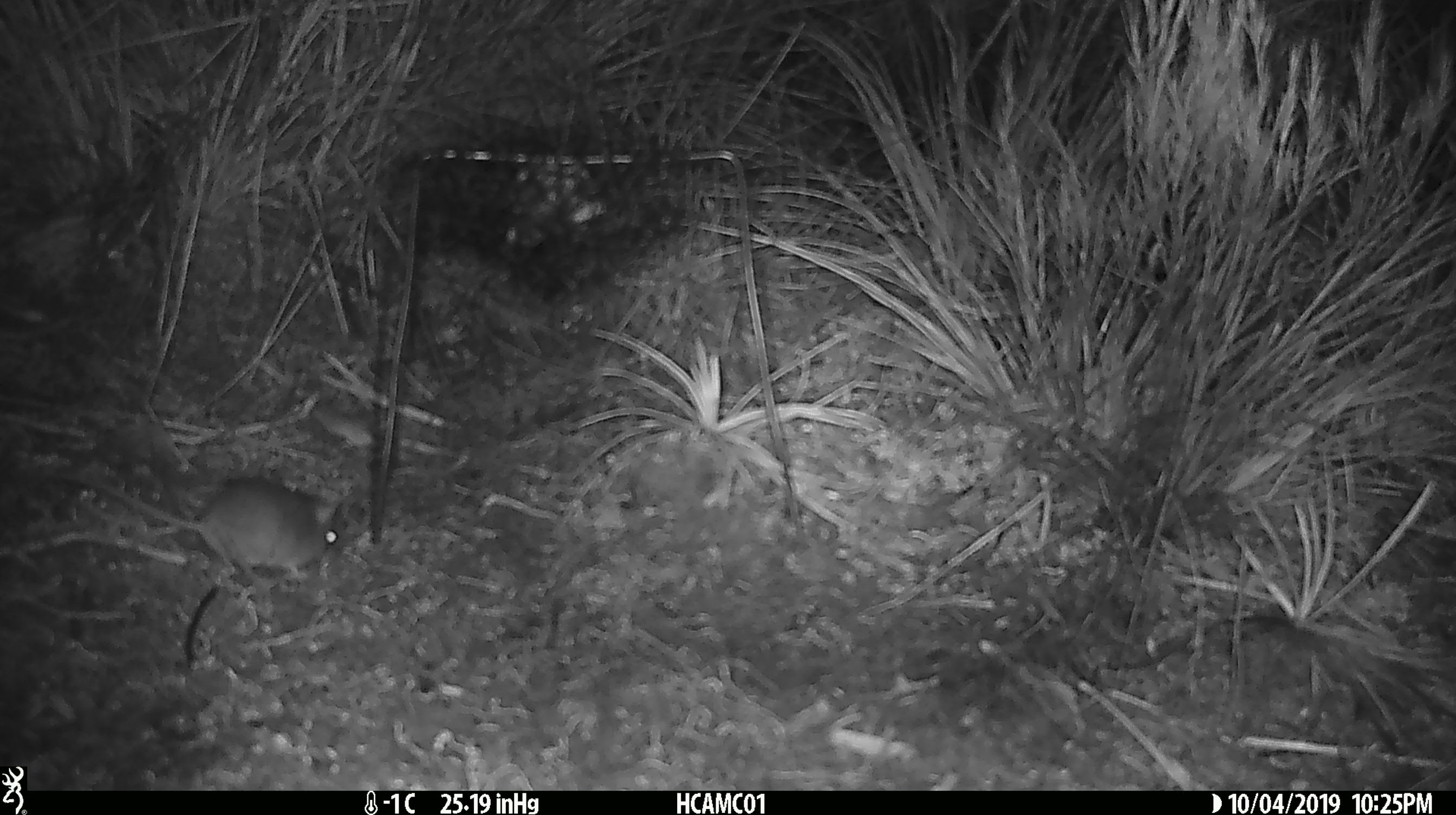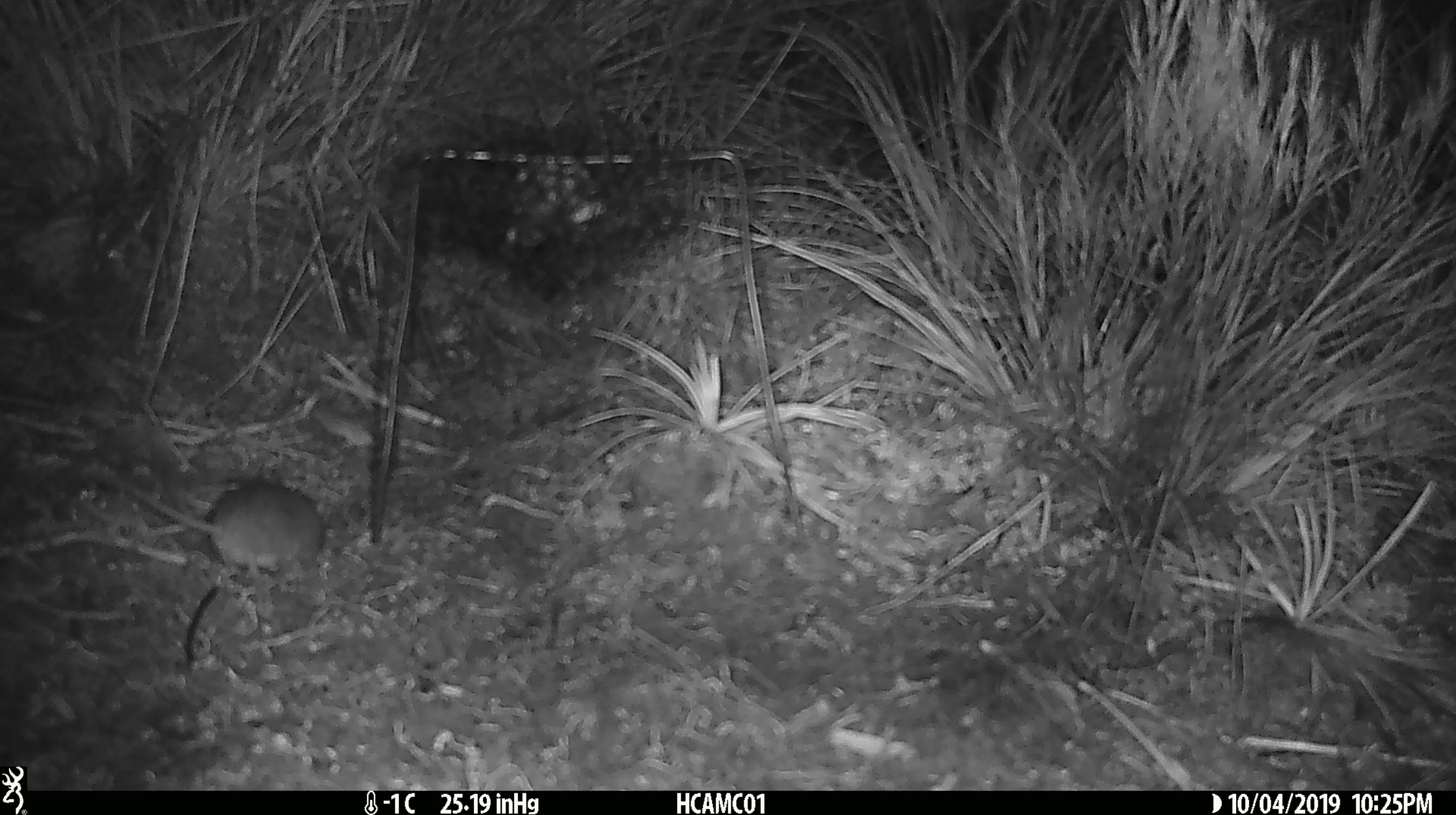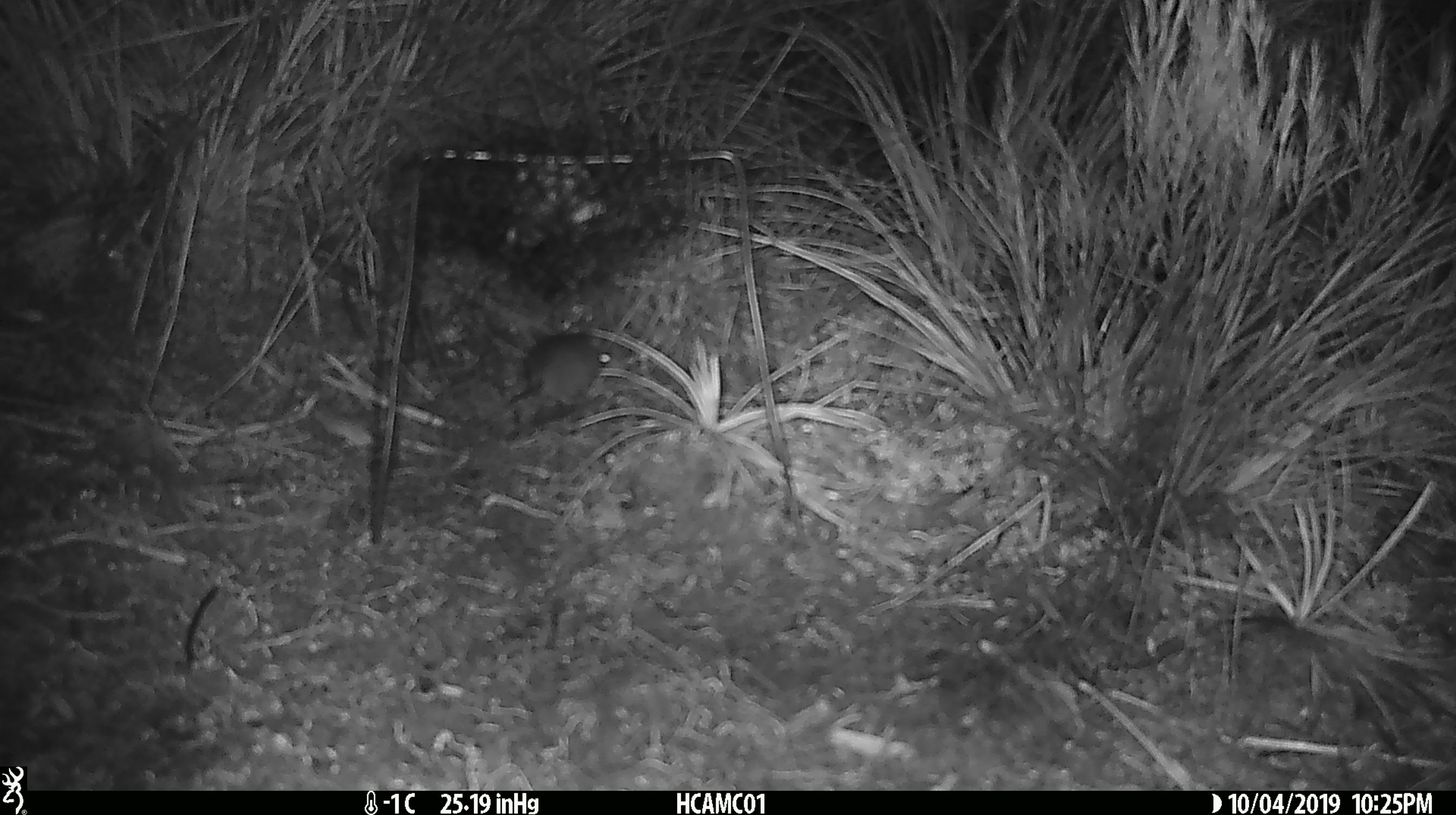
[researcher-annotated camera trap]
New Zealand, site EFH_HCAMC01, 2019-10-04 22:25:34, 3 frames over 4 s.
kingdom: Animalia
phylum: Chordata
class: Mammalia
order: Rodentia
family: Muridae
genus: Mus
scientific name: Mus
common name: mouse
Mouse (Mus).